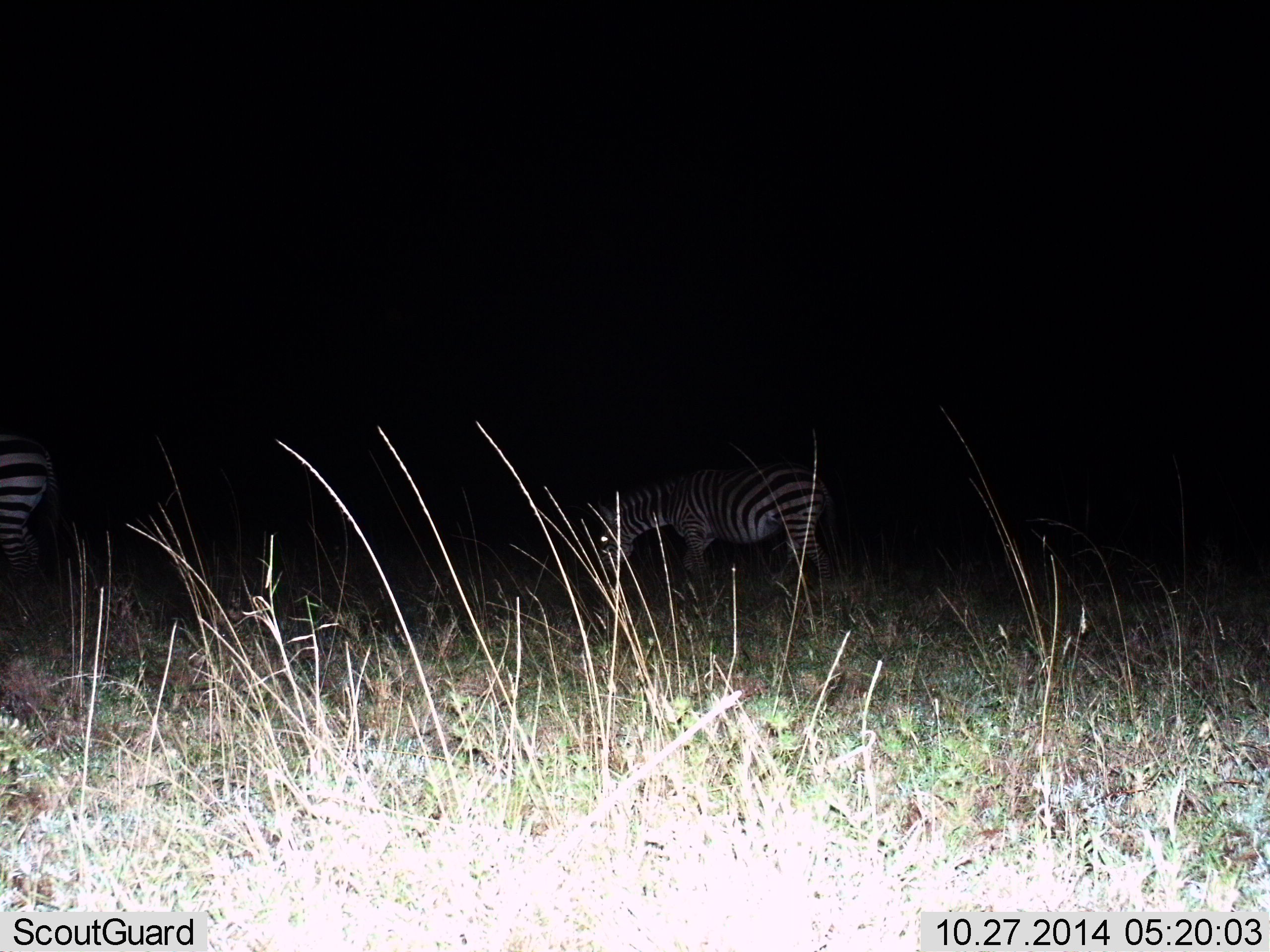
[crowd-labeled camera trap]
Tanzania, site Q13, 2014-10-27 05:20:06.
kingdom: Animalia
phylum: Chordata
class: Mammalia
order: Perissodactyla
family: Equidae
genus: Equus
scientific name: Equus quagga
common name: plains zebra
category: zebra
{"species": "zebra (plains zebra) (Equus quagga)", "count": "2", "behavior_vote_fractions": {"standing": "40%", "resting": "0%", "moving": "20%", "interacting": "0%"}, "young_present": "0%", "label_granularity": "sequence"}